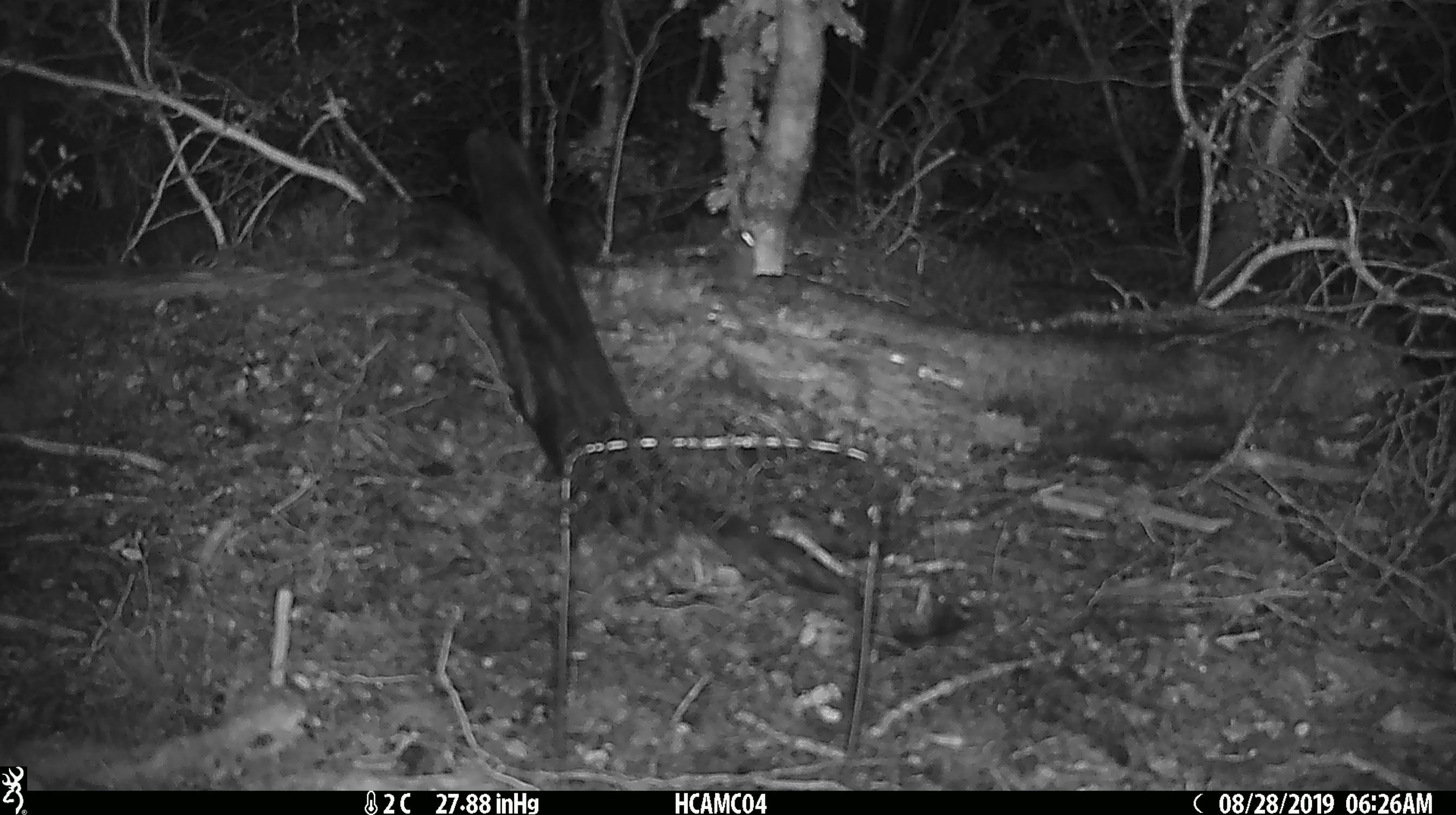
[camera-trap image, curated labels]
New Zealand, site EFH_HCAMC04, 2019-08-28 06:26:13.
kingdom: Animalia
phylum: Chordata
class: Mammalia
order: Rodentia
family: Muridae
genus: Mus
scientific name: Mus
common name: mouse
Mouse (Mus).